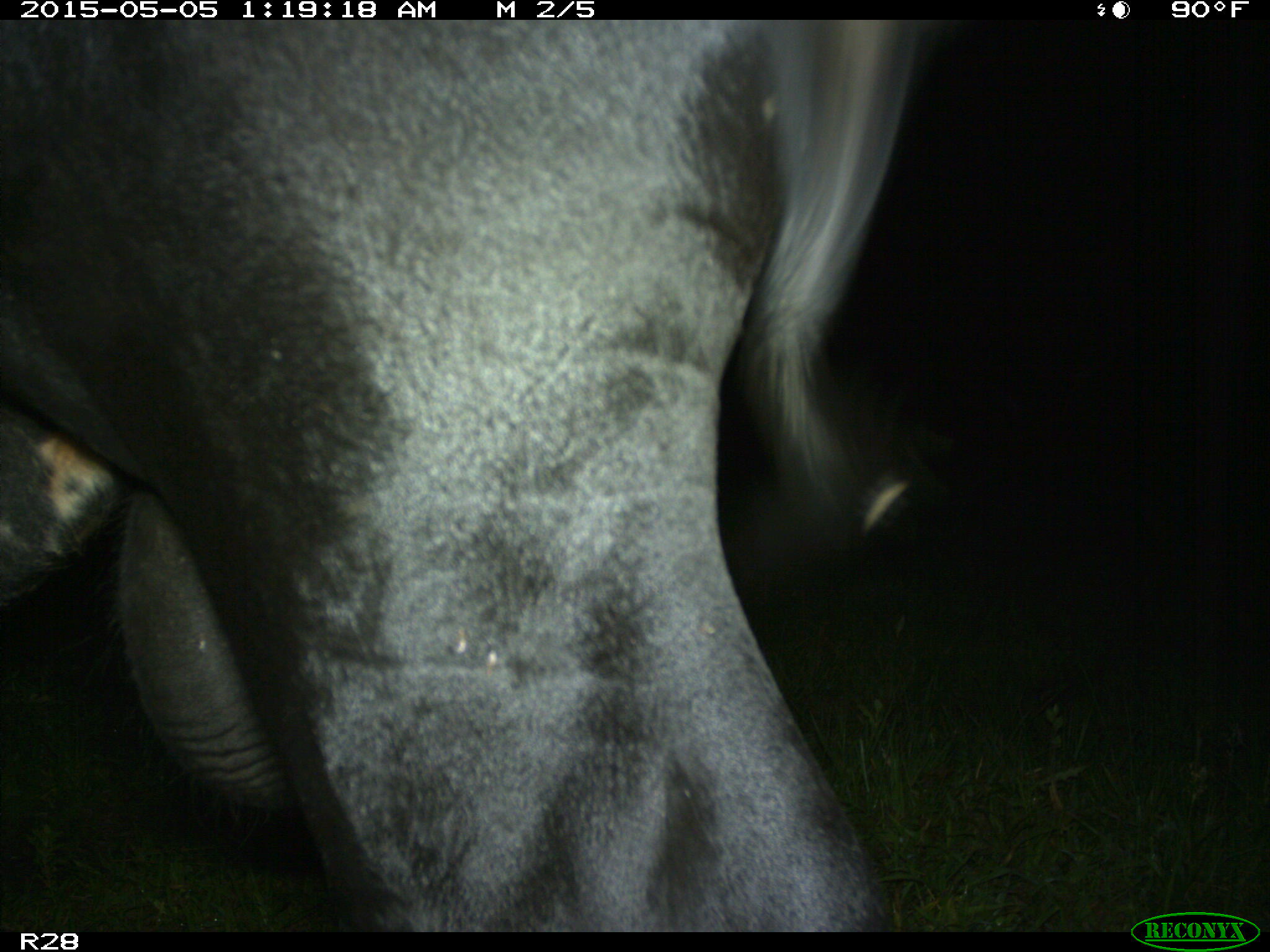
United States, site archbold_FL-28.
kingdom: Animalia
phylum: Chordata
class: Mammalia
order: Artiodactyla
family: Bovidae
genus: Bos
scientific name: Bos taurus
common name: domestic cow